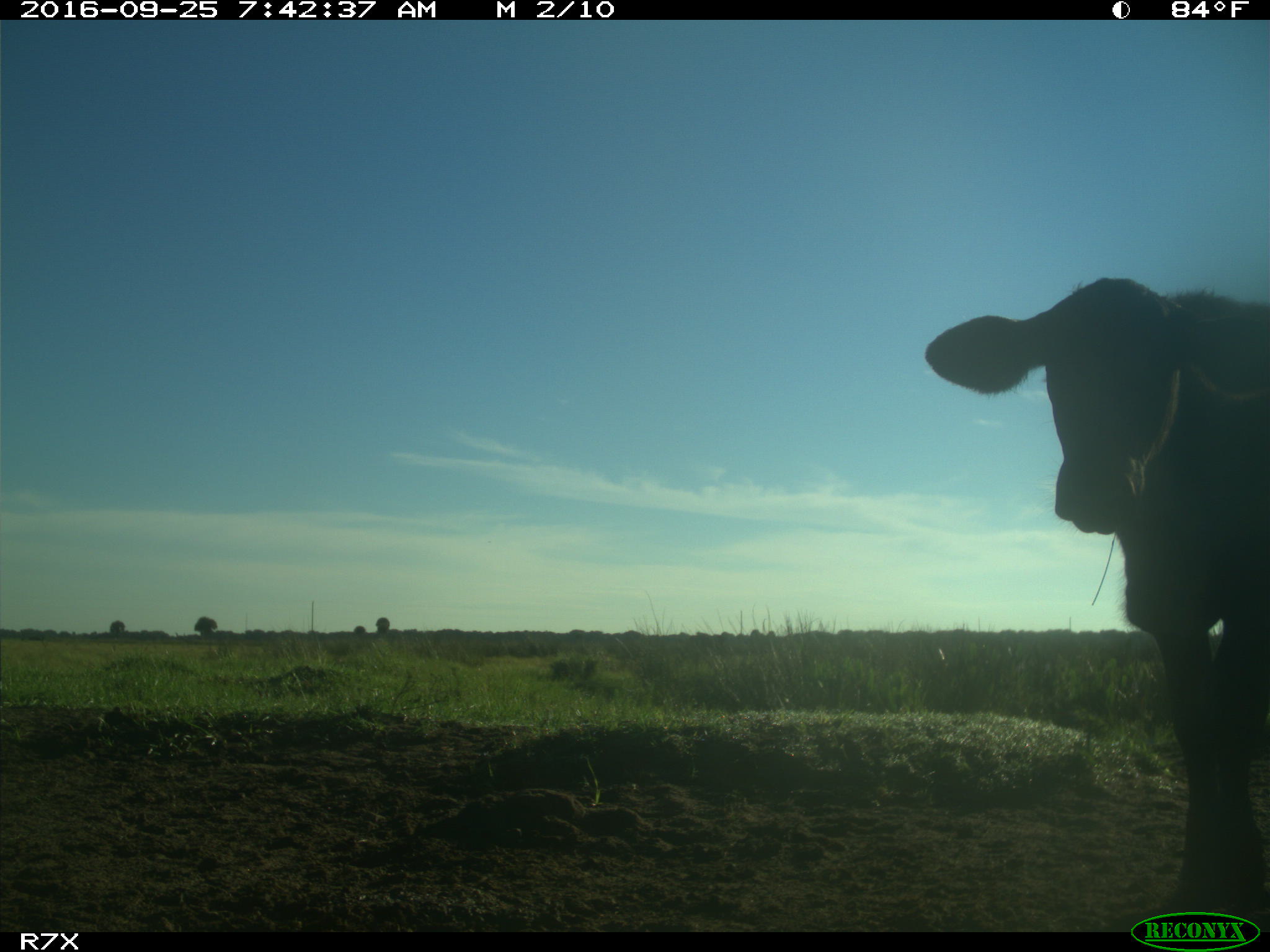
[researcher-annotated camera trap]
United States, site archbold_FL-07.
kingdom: Animalia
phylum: Chordata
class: Mammalia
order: Artiodactyla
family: Bovidae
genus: Bos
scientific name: Bos taurus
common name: domestic cow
Bos taurus (domestic cow).